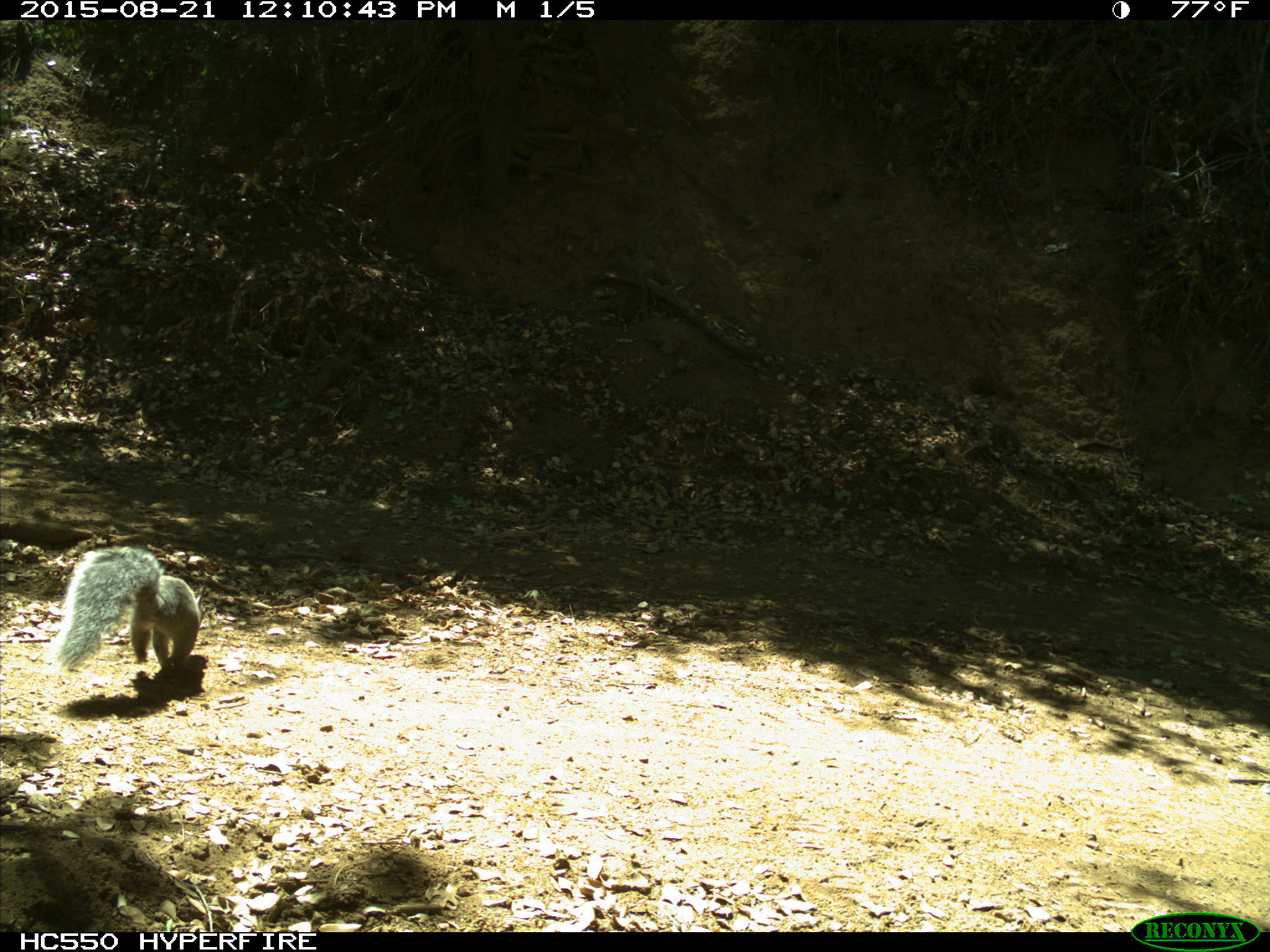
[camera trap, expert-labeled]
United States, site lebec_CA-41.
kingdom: Animalia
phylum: Chordata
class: Mammalia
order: Rodentia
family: Sciuridae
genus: Sciurus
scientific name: Sciurus carolinensis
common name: eastern gray squirrel